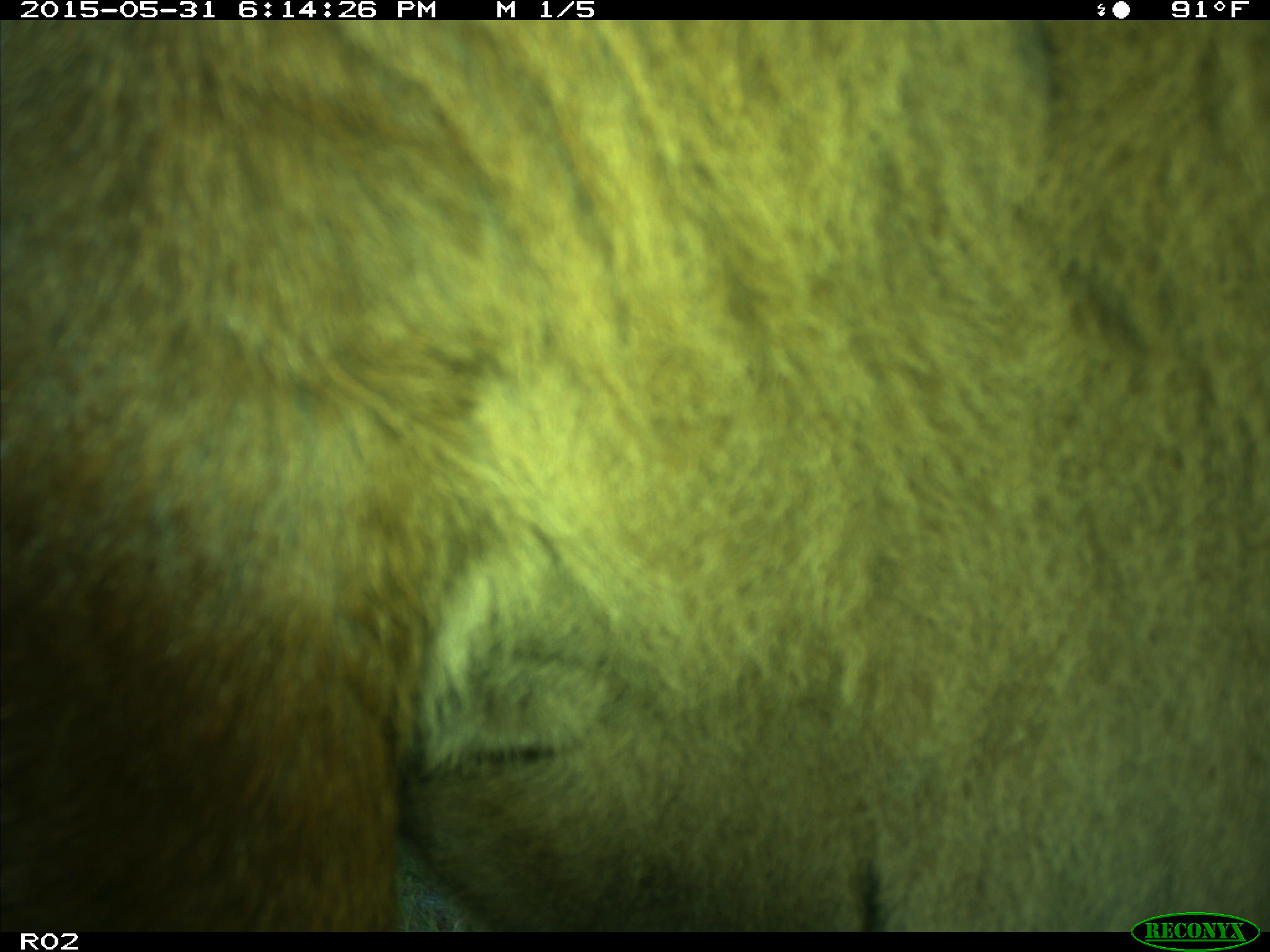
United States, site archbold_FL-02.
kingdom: Animalia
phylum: Chordata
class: Mammalia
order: Artiodactyla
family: Bovidae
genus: Bos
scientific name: Bos taurus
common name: domestic cow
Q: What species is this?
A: Bos taurus (domestic cow).